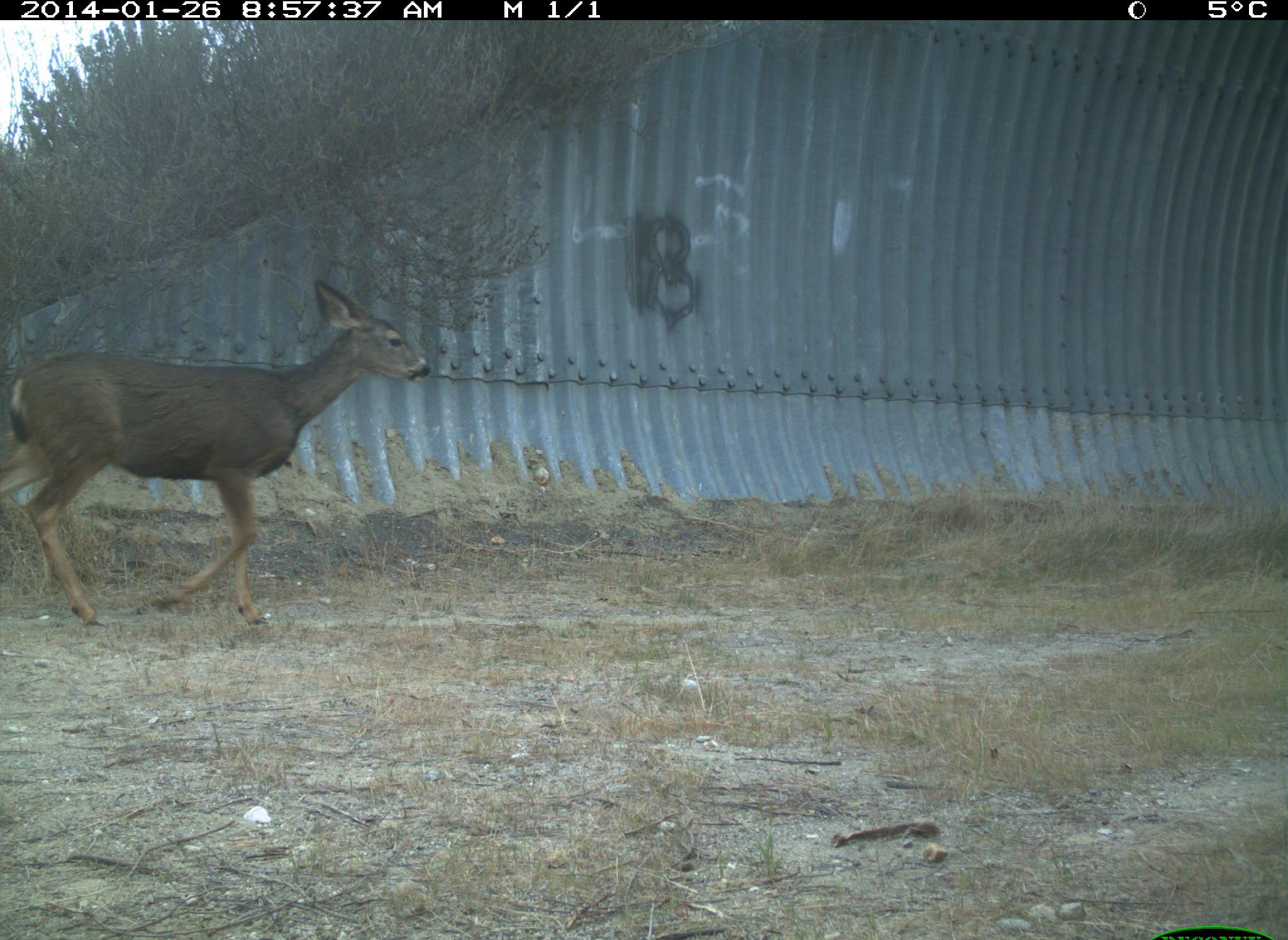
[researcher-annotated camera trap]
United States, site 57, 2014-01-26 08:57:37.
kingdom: Animalia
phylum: Chordata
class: Mammalia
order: Artiodactyla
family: Cervidae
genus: Odocoileus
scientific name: Odocoileus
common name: deer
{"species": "deer (Odocoileus)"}